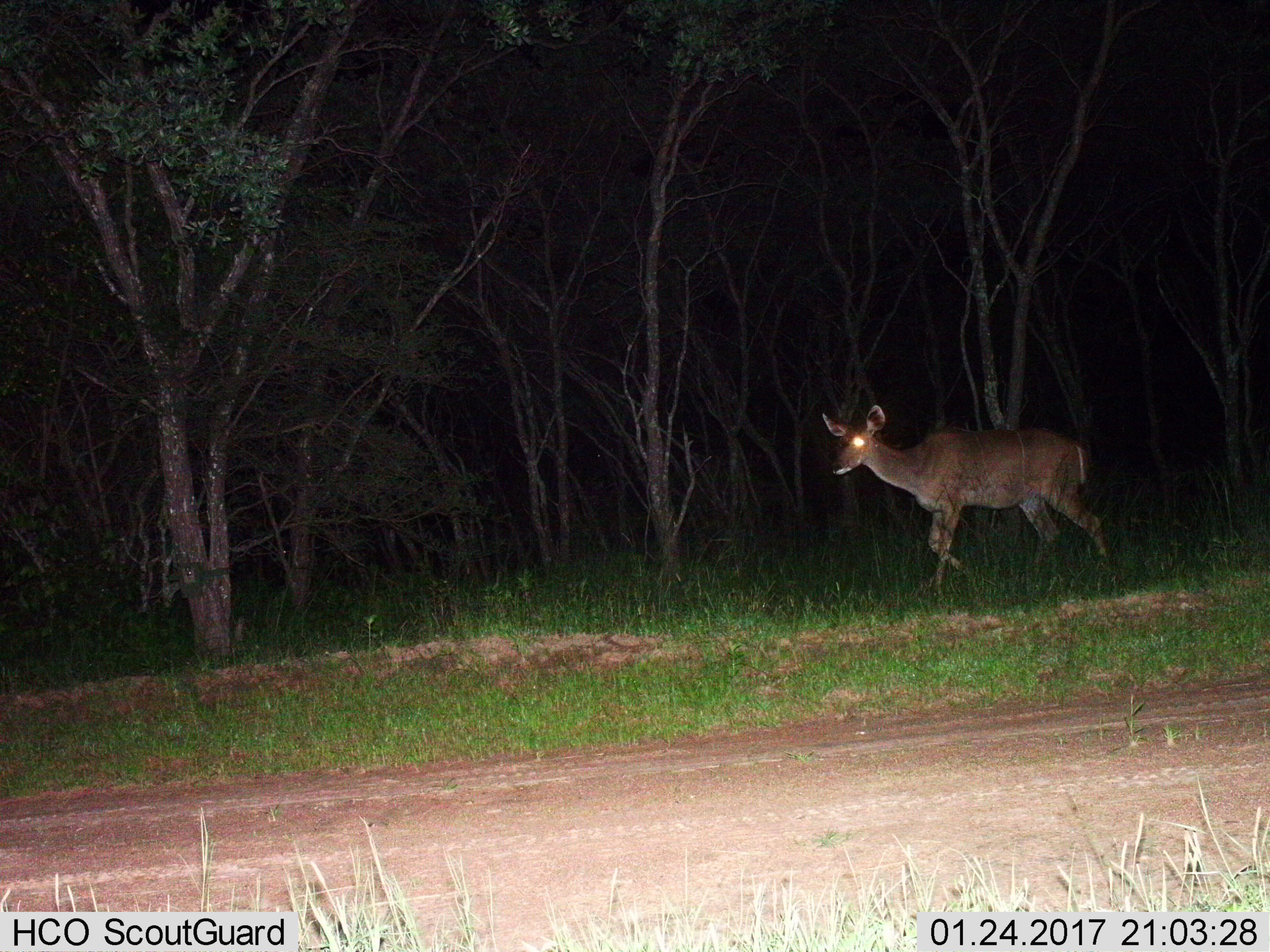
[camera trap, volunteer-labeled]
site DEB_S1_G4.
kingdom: Animalia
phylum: Chordata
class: Mammalia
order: Artiodactyla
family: Bovidae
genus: Tragelaphus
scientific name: Tragelaphus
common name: kudu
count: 1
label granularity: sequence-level